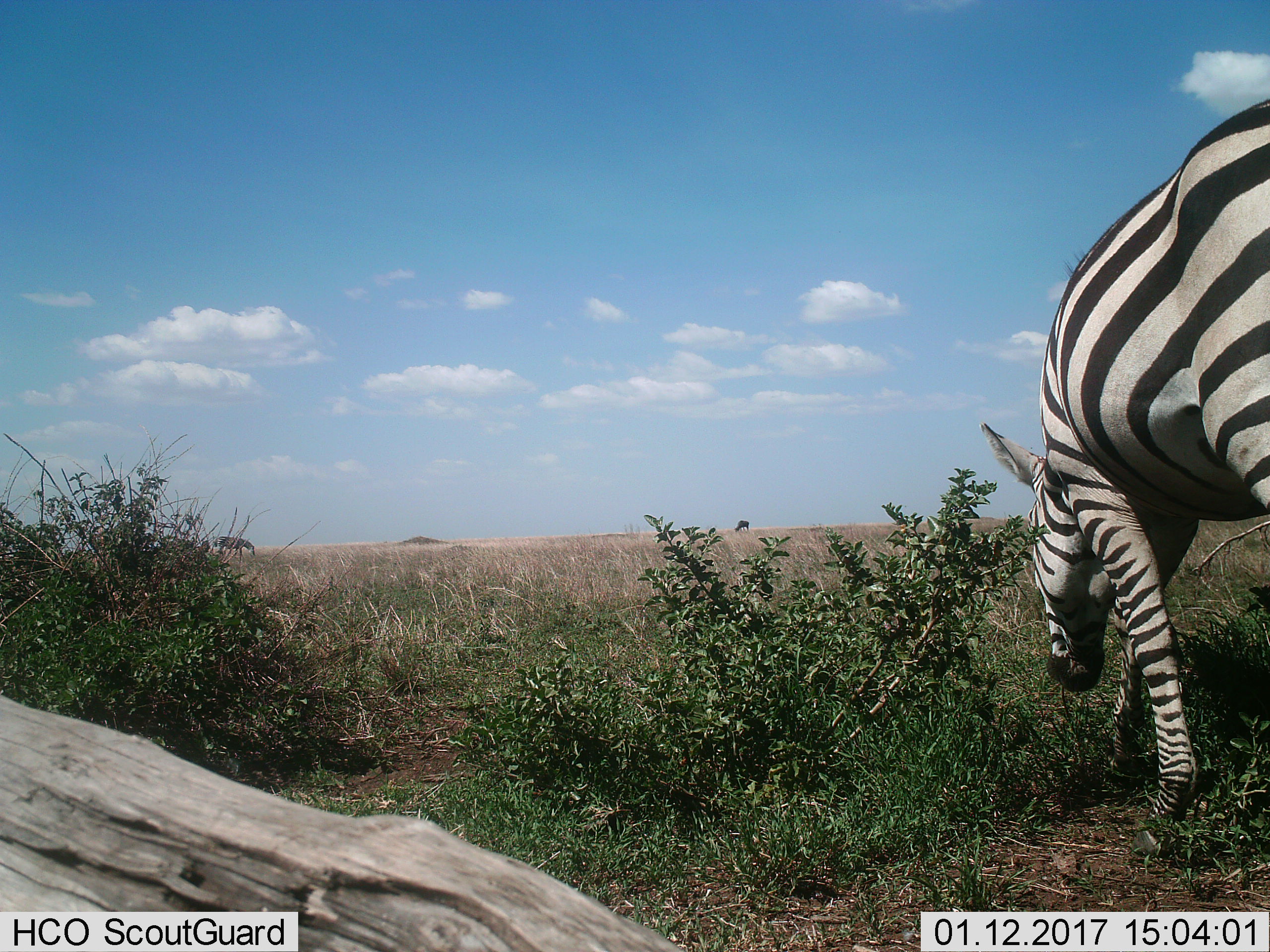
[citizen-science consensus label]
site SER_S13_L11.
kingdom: Animalia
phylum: Chordata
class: Mammalia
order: Perissodactyla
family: Equidae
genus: Equus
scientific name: Equus quagga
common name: plains zebra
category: zebraplains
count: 2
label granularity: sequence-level